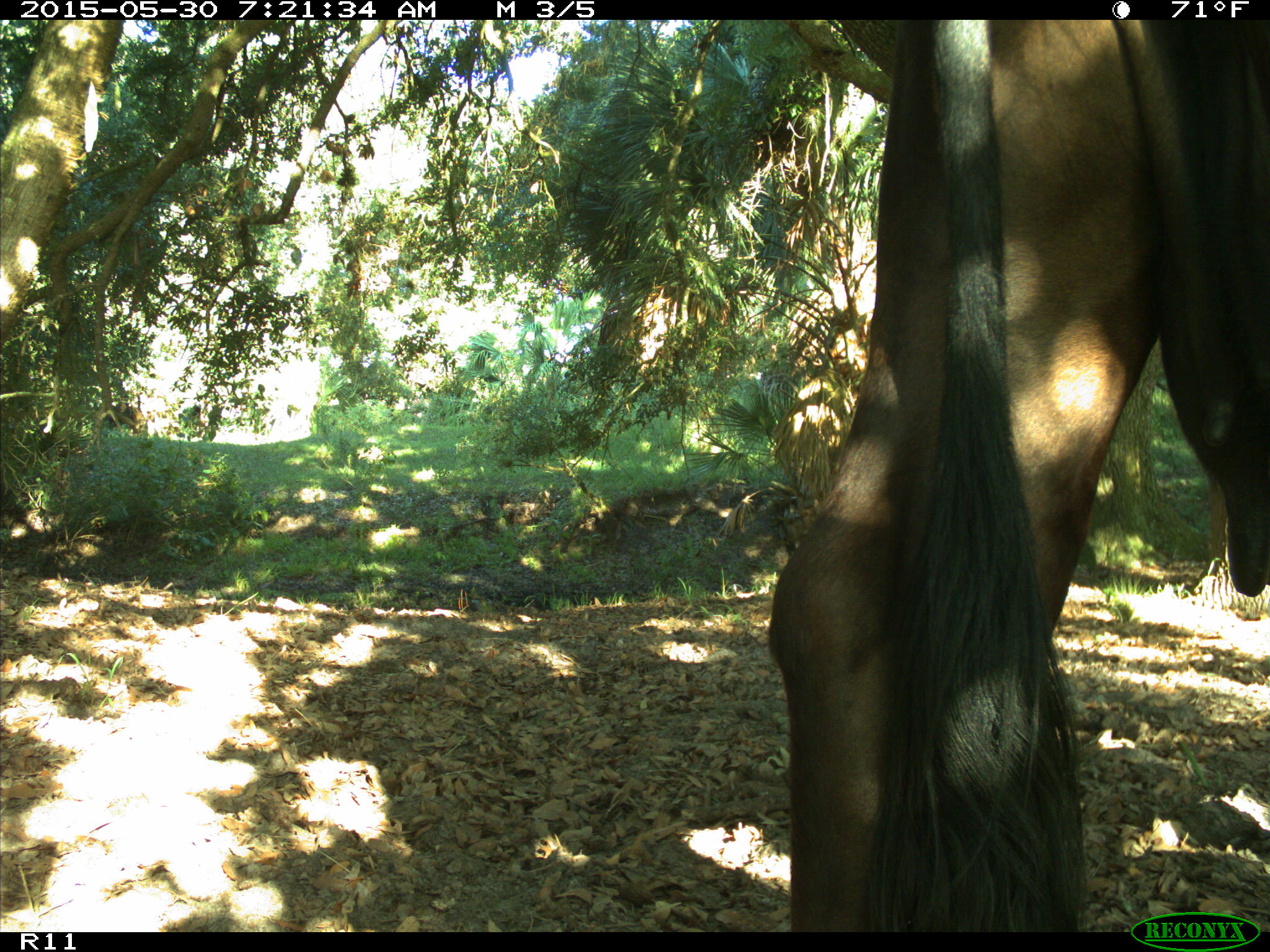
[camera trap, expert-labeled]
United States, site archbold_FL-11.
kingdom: Animalia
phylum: Chordata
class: Mammalia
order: Artiodactyla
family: Bovidae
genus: Bos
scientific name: Bos taurus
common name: domestic cow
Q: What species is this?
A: Bos taurus (domestic cow).